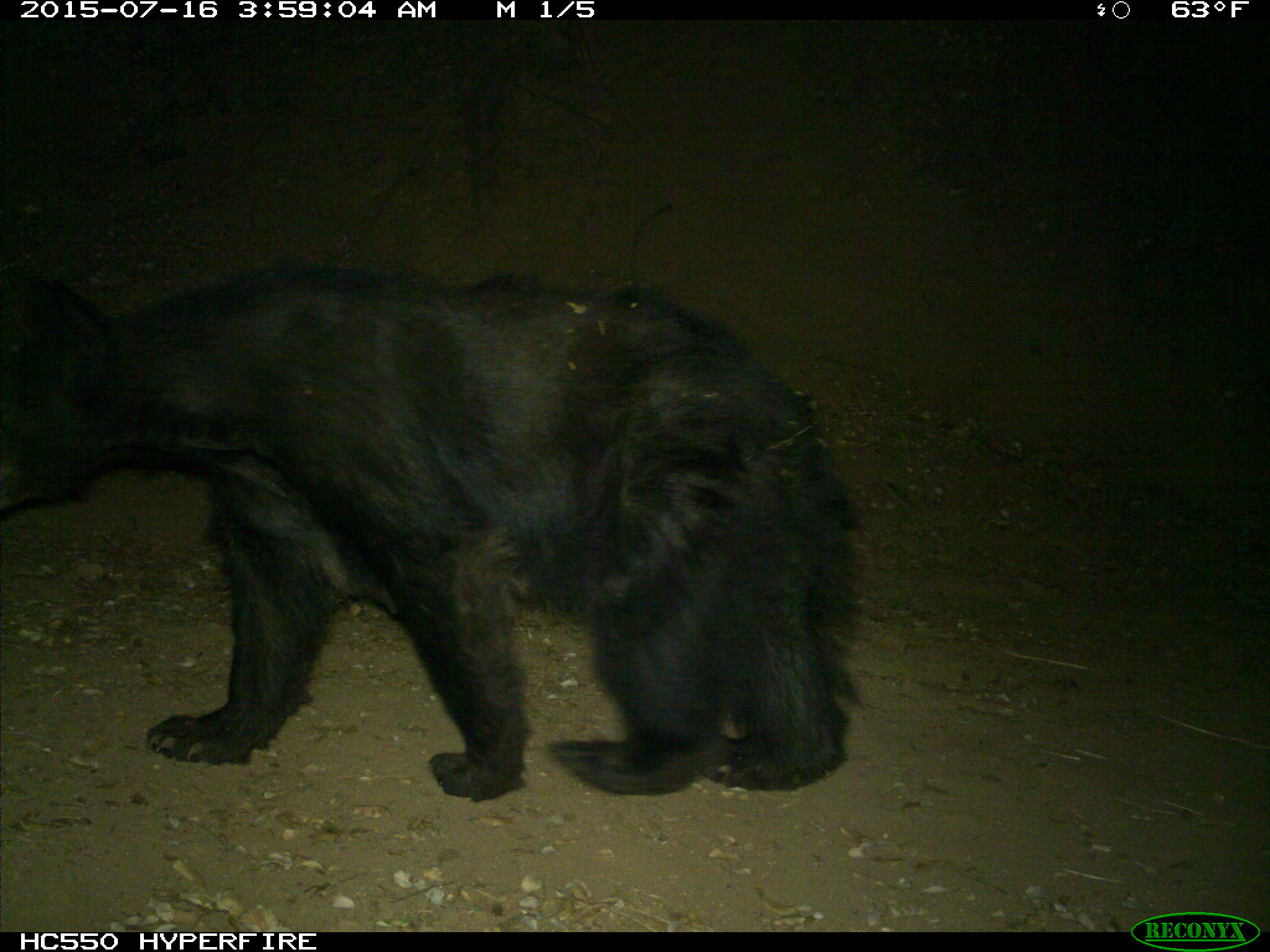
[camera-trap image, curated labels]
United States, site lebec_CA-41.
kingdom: Animalia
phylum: Chordata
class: Mammalia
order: Carnivora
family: Ursidae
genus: Ursus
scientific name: Ursus americanus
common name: american black bear